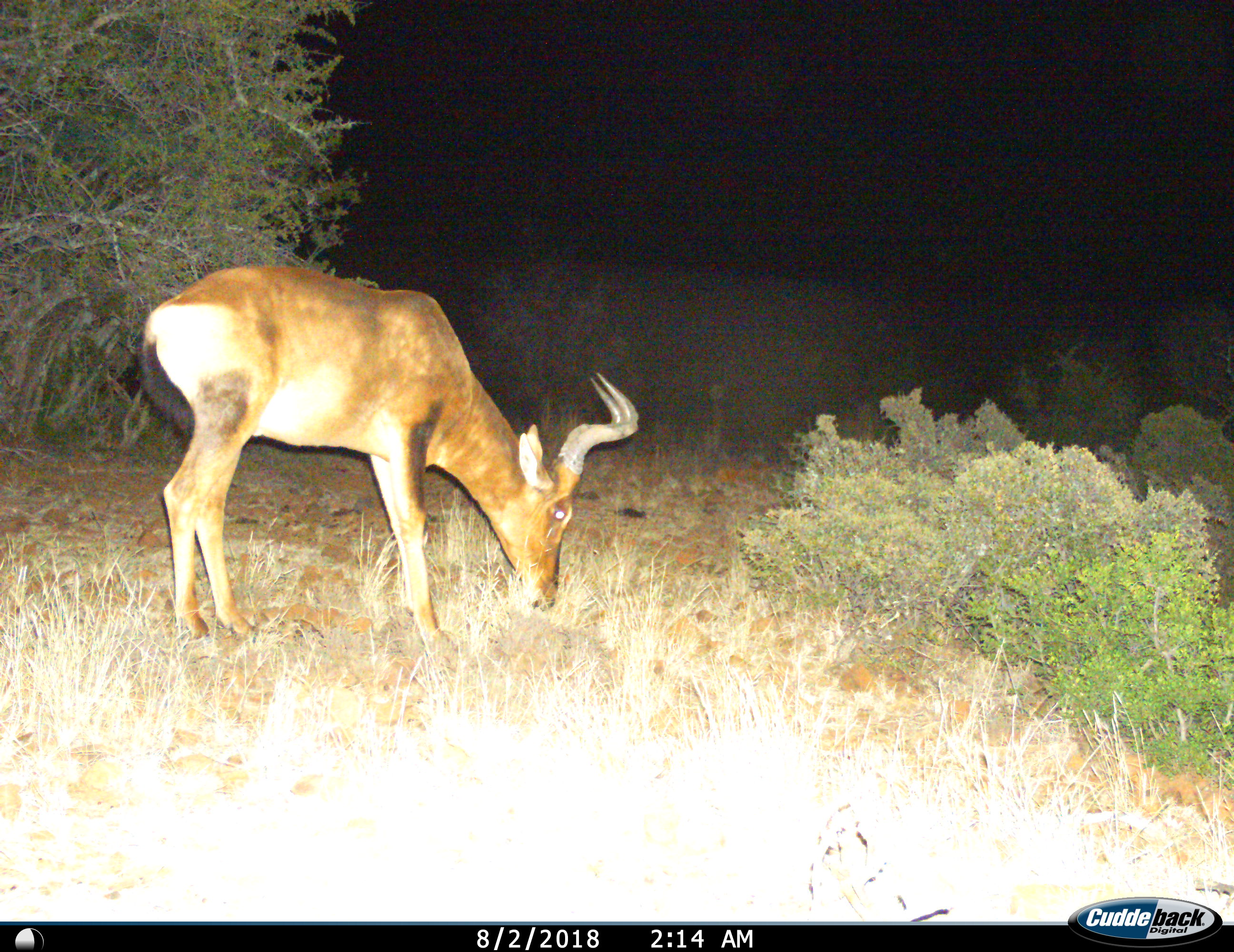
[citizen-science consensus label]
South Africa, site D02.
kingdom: Animalia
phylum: Chordata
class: Mammalia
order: Artiodactyla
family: Bovidae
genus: Alcelaphus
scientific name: Alcelaphus buselaphus caama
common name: red hartebeest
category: hartebeestred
Hartebeestred (red hartebeest) (Alcelaphus buselaphus caama), count 1. Behavior (volunteer vote fractions): standing 0%, resting 0%, moving 17%, interacting 0%. Young present (vote fraction): 0%. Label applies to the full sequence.